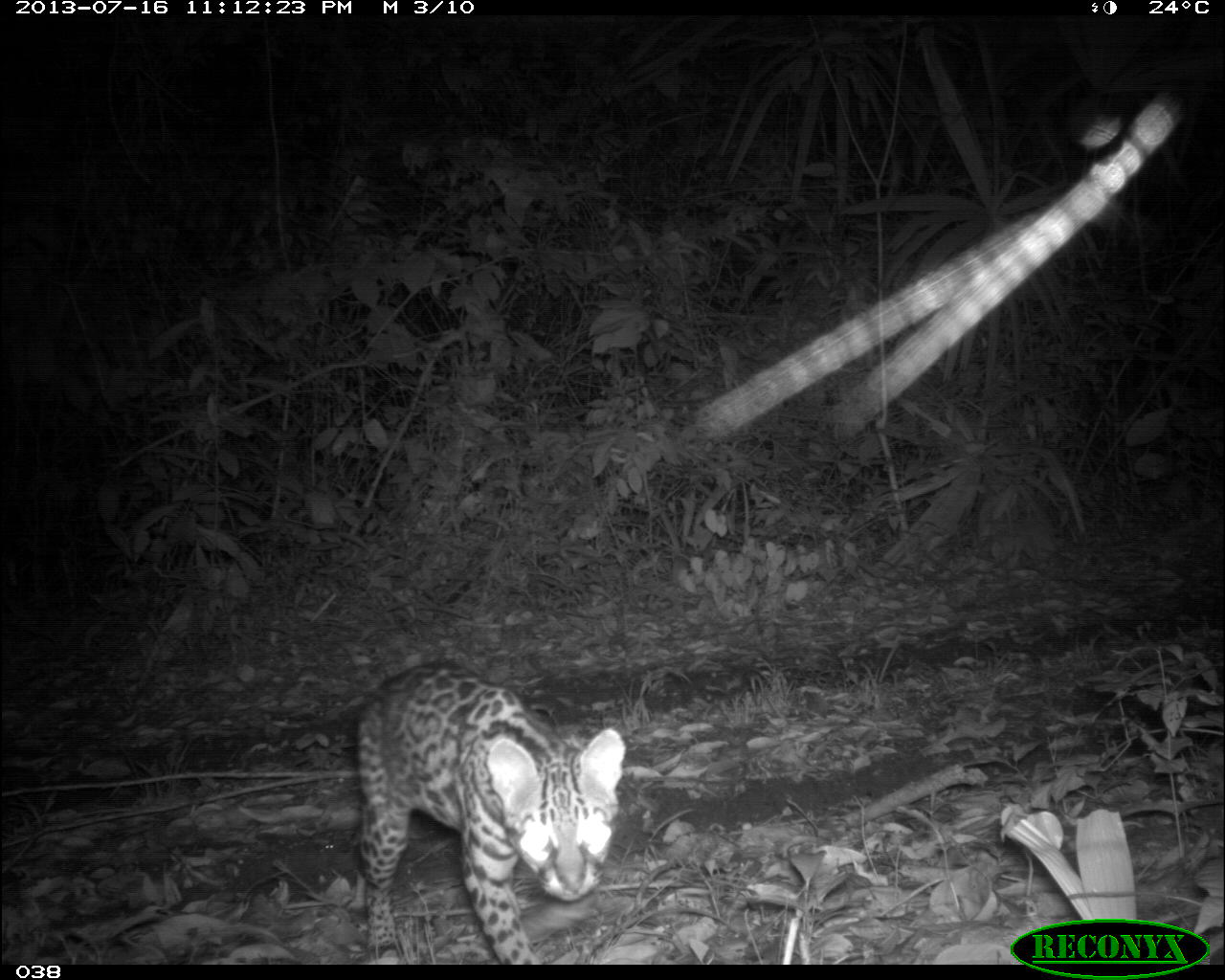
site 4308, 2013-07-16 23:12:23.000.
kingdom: Animalia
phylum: Chordata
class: Mammalia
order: Carnivora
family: Felidae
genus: Leopardus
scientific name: Leopardus pardalis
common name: ocelot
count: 1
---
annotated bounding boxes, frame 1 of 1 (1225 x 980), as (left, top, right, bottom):
leopardus pardalis: (352, 658, 626, 963)